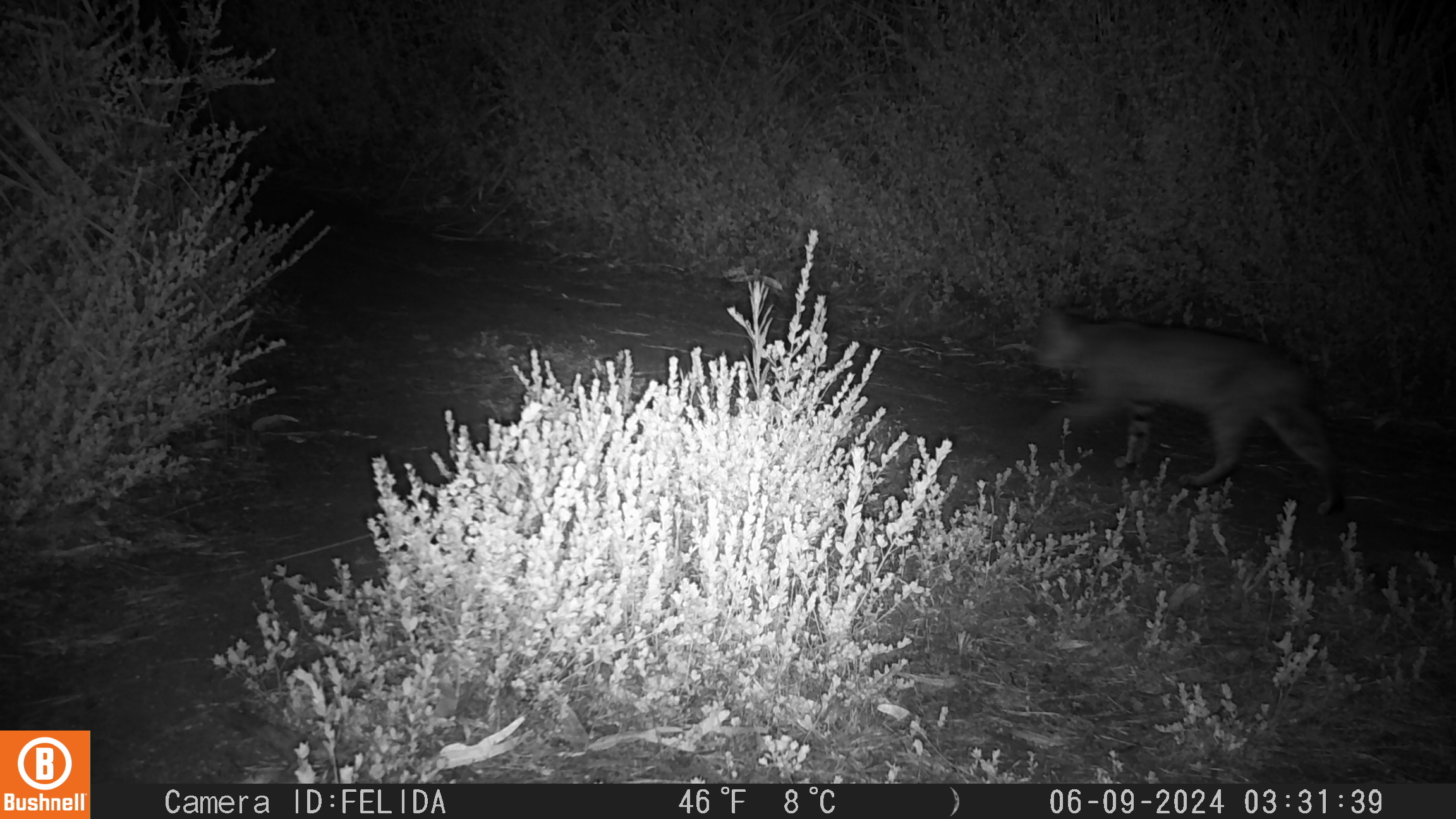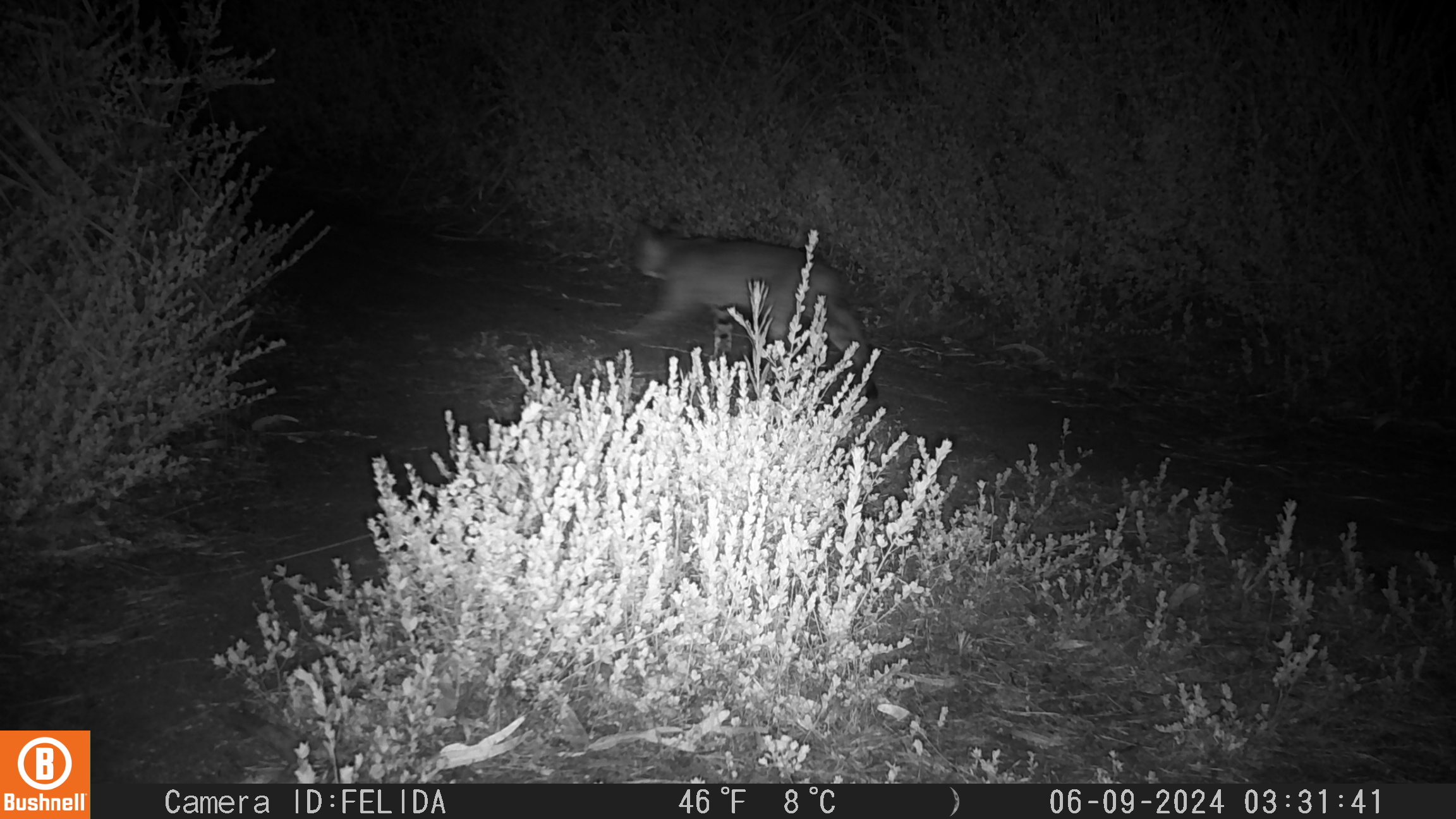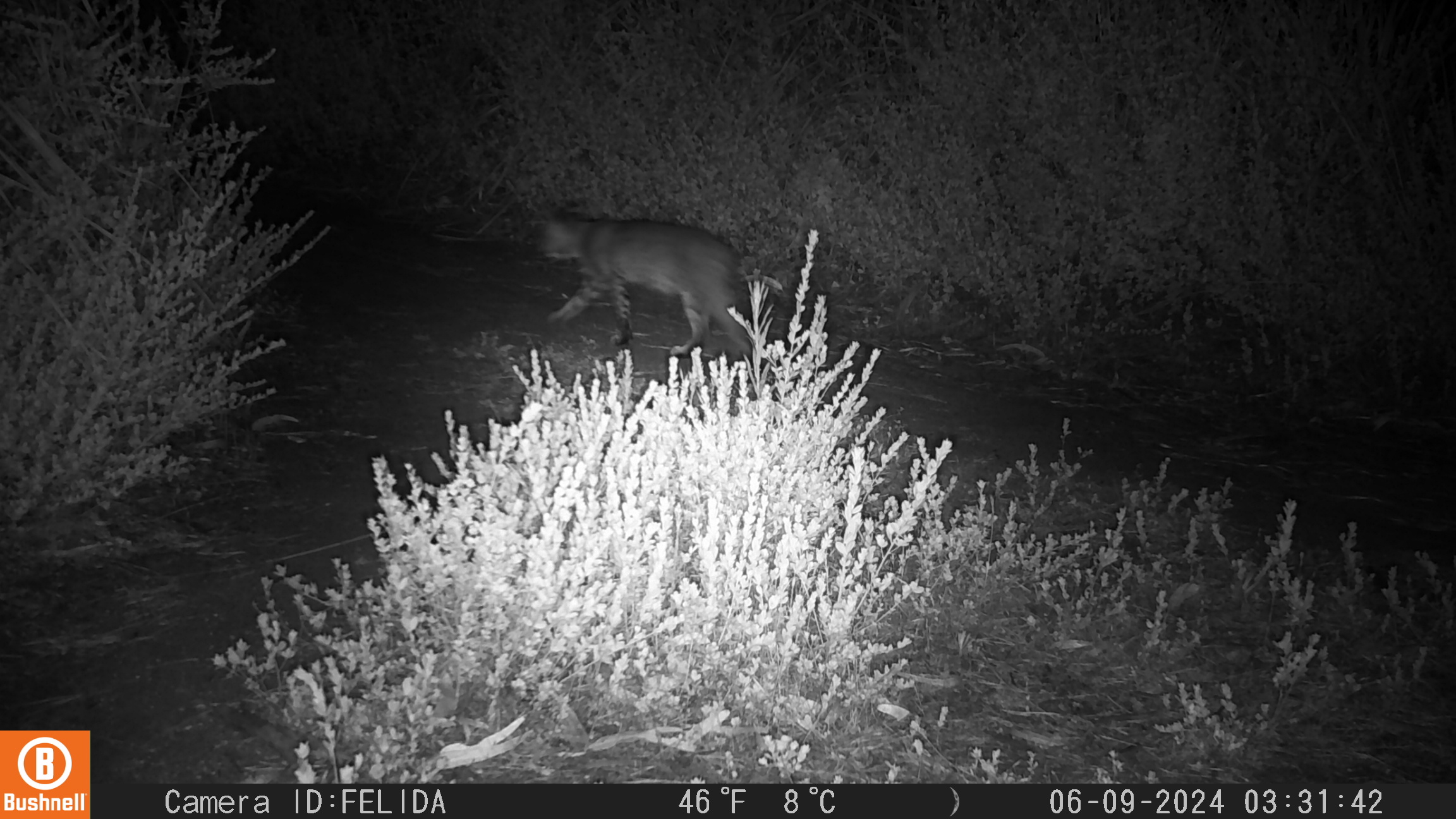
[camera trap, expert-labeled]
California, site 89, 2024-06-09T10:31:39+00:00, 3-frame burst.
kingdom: Animalia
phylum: Chordata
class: Mammalia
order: Carnivora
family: Felidae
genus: Lynx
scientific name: Lynx rufus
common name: bobcat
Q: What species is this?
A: Bobcat (Lynx rufus).